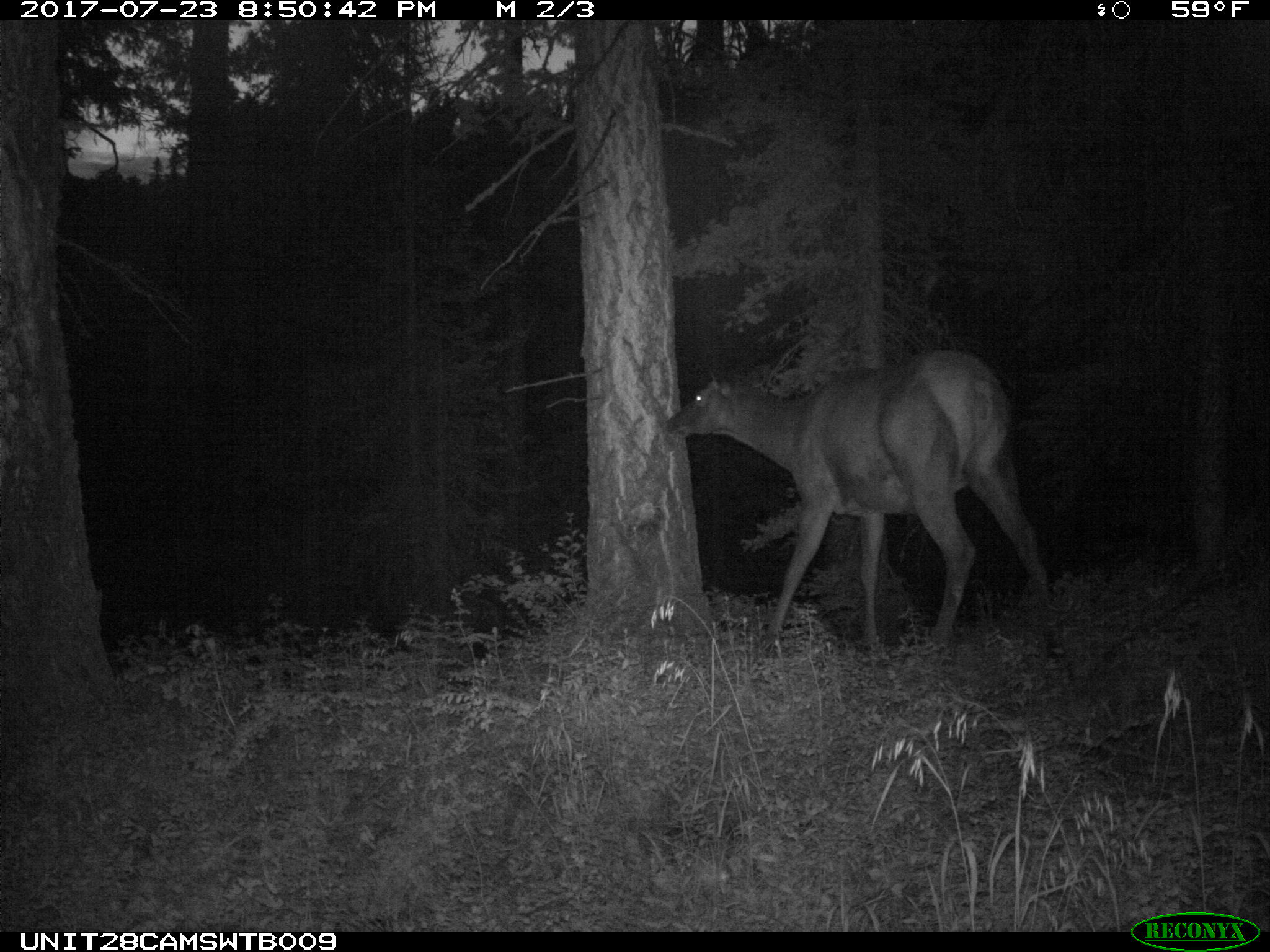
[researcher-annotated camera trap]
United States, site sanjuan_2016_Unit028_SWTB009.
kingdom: Animalia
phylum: Chordata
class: Mammalia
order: Artiodactyla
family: Cervidae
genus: Cervus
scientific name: Cervus elaphus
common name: red deer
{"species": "Cervus elaphus (red deer)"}